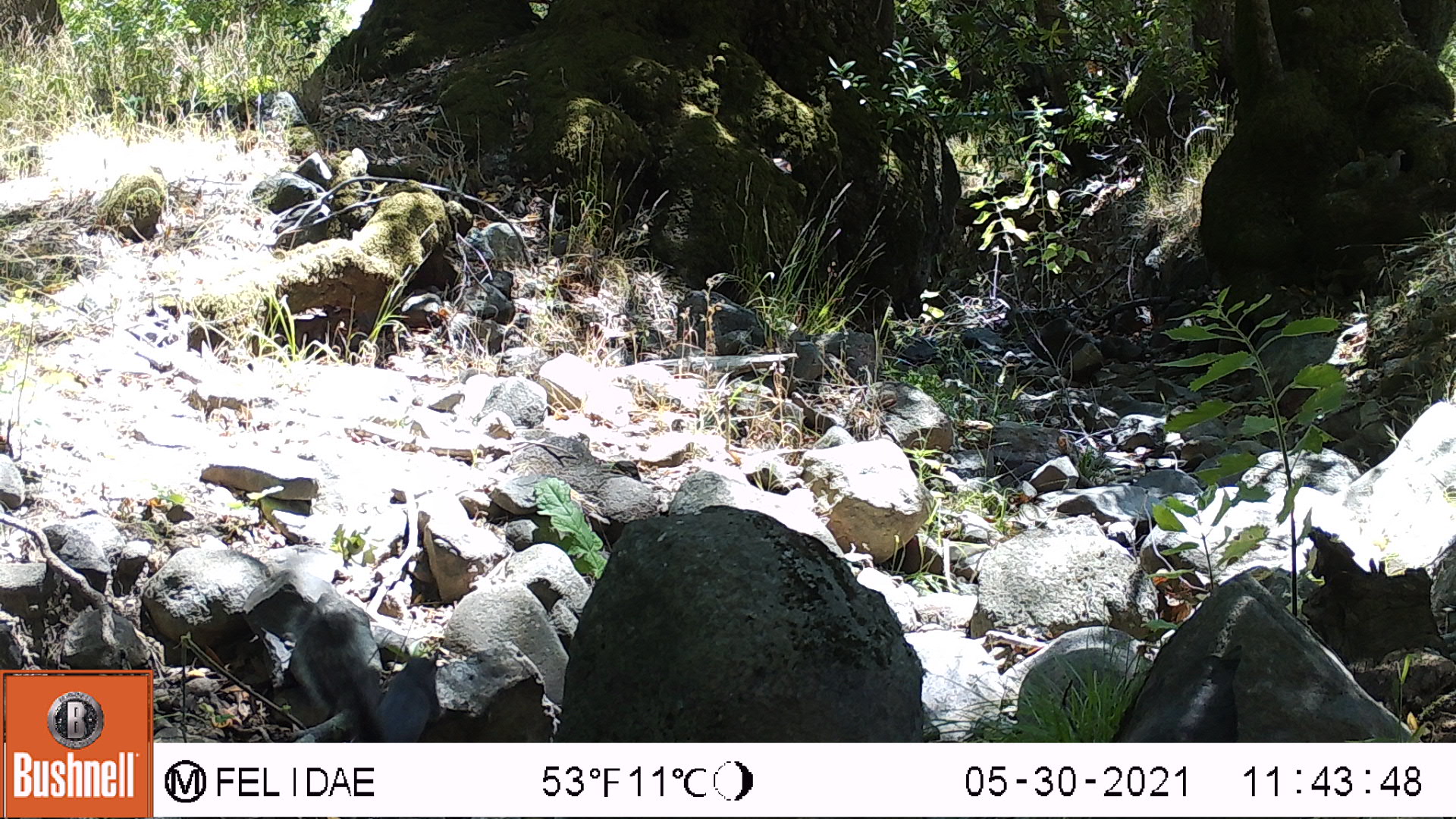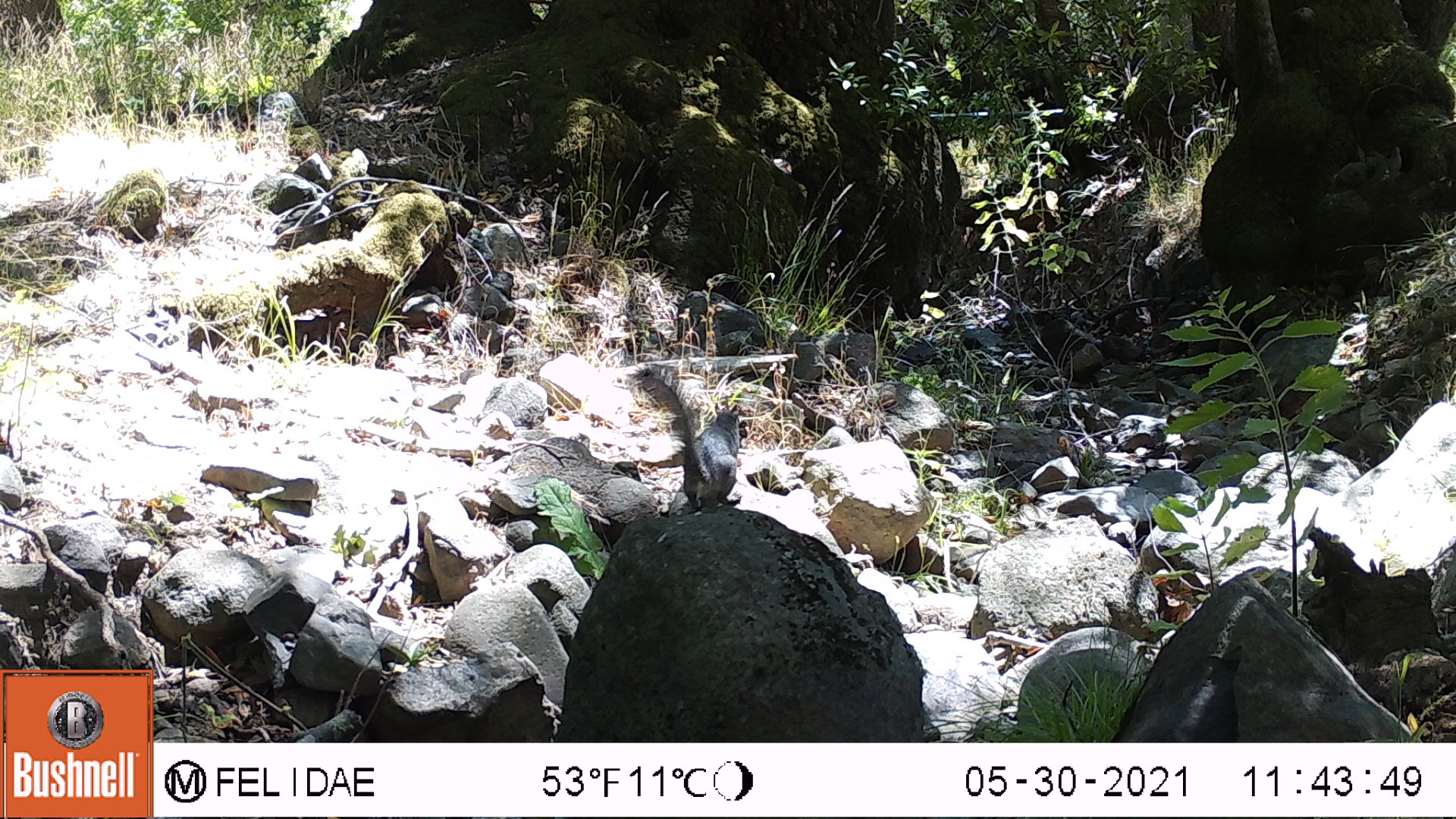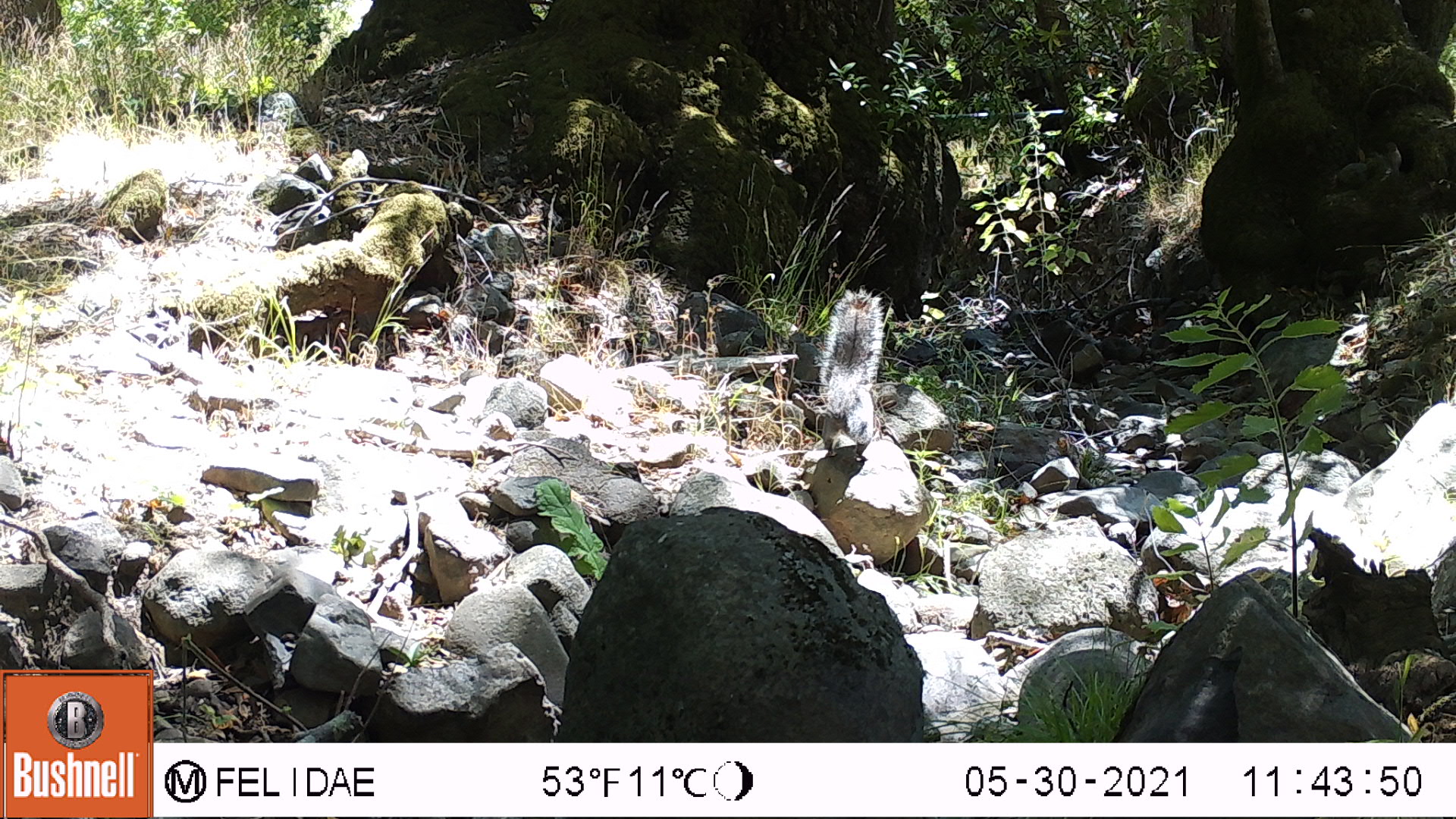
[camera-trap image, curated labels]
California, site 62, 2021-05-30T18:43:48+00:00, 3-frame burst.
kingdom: Animalia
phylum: Chordata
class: Mammalia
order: Rodentia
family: Sciuridae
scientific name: Sciuridae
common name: squirrel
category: unknown squirrel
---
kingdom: Animalia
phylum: Chordata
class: Mammalia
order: Rodentia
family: Sciuridae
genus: Sciurus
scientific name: Sciurus griseus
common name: western gray squirrel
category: western grey squirrel